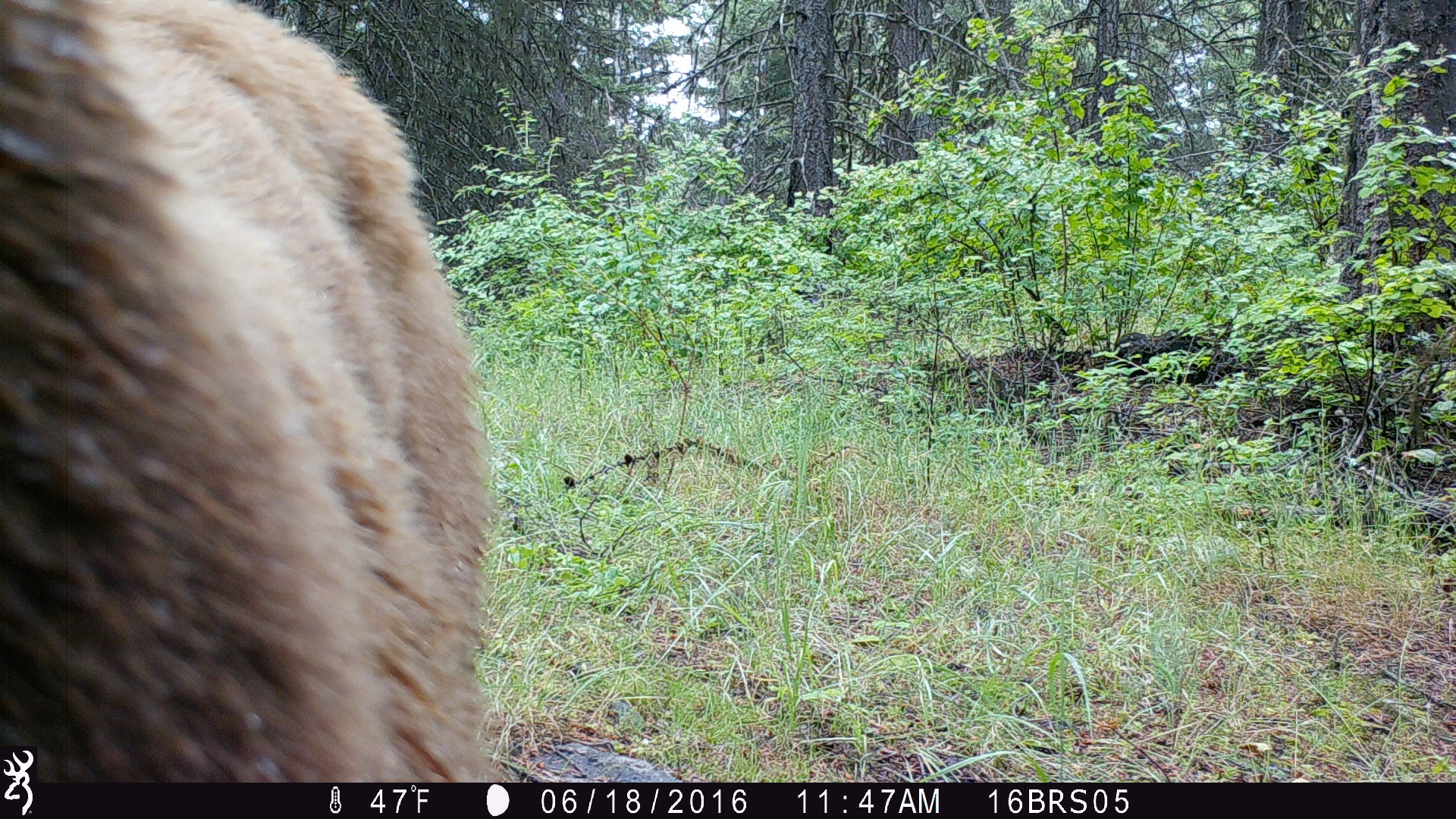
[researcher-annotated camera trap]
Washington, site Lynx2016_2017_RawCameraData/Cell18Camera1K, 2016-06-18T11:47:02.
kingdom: Animalia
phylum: Chordata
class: Mammalia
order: Carnivora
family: Ursidae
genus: Ursus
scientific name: Ursus americanus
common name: american black bear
Ursus americanus (american black bear). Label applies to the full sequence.